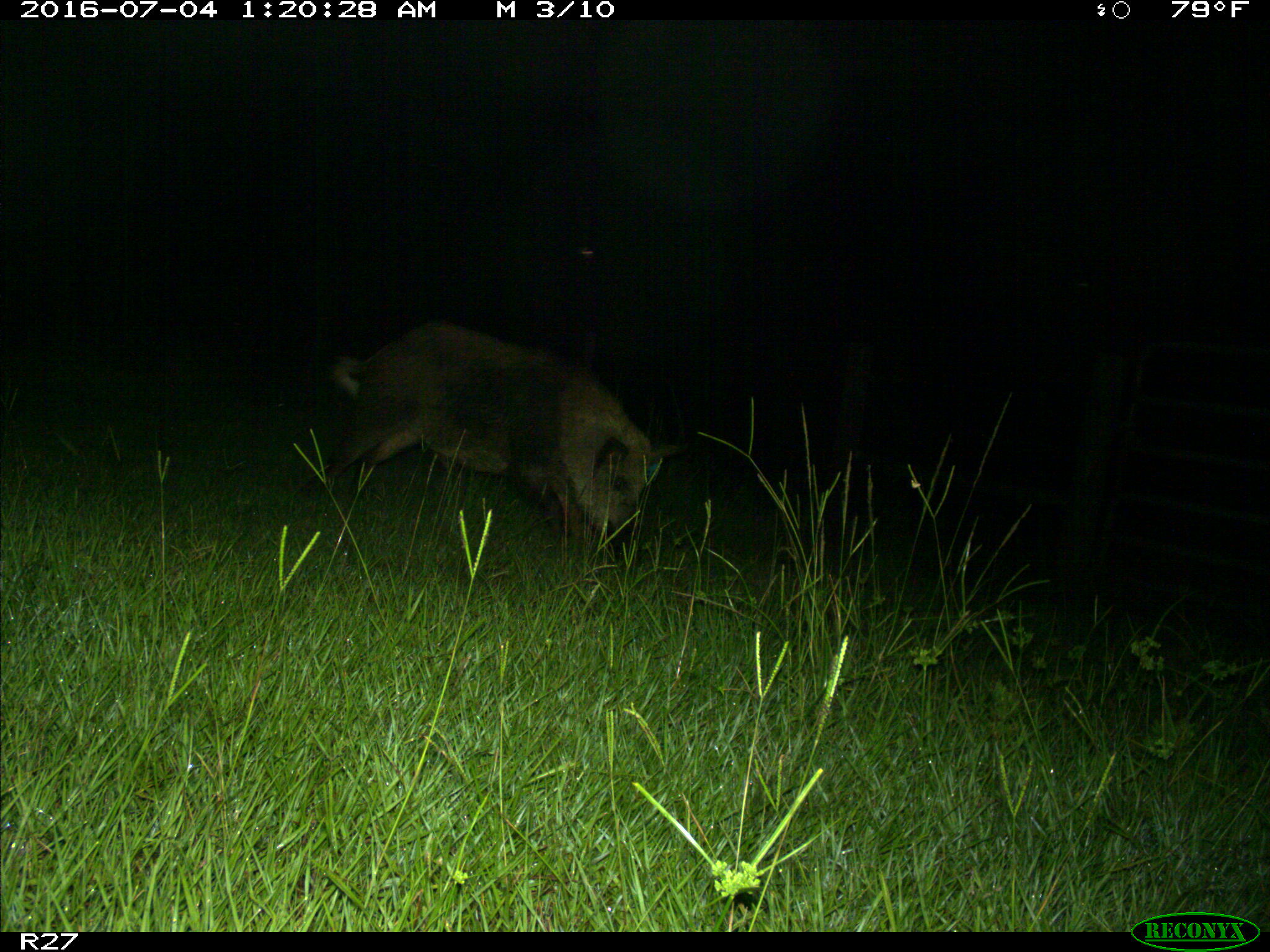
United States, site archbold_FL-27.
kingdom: Animalia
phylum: Chordata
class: Mammalia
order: Artiodactyla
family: Suidae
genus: Sus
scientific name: Sus scrofa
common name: wild boar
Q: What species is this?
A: Sus scrofa (wild boar).